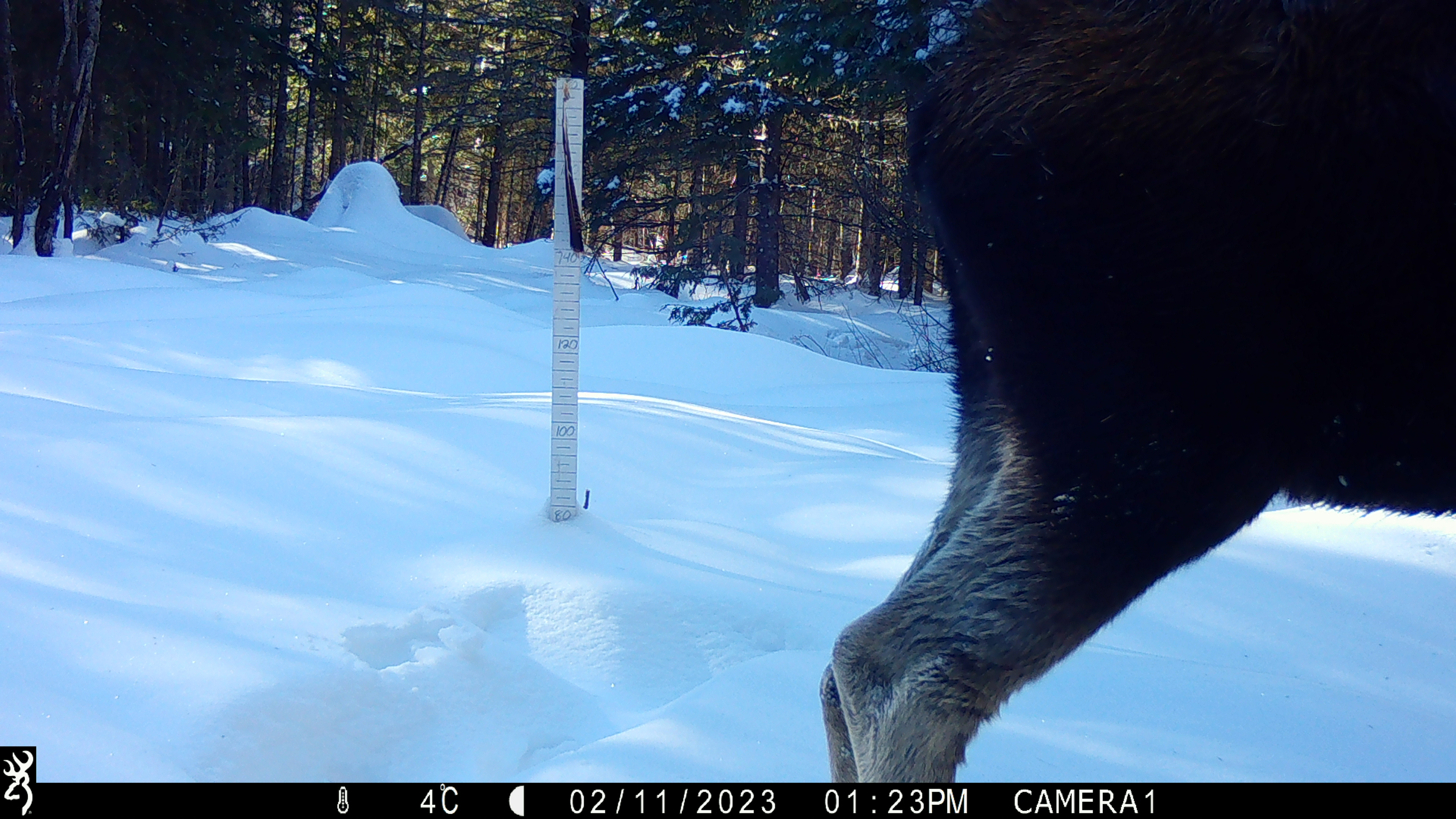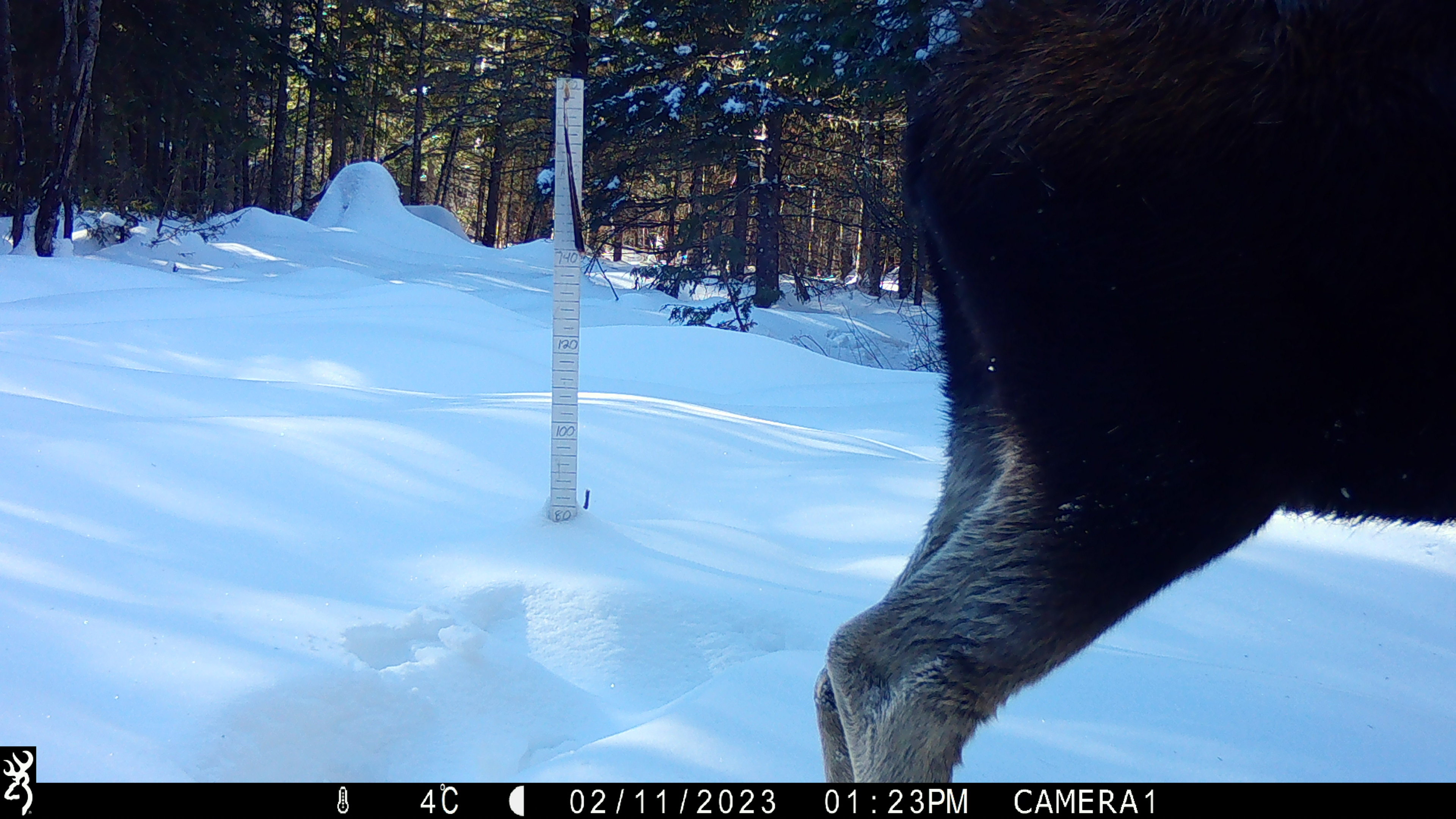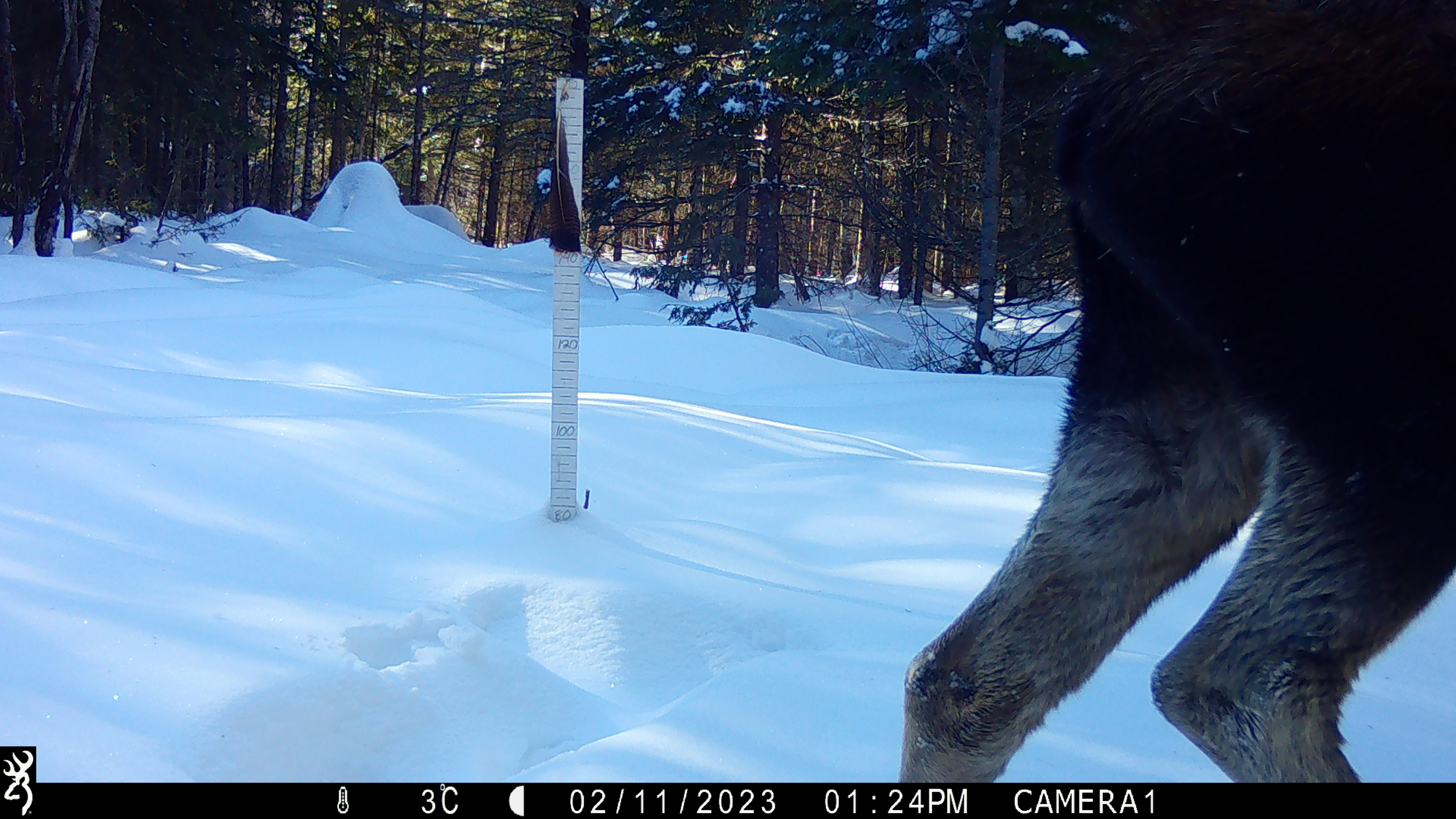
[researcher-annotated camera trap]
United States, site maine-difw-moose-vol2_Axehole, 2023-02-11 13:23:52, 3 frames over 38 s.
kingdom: Animalia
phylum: Chordata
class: Mammalia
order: Artiodactyla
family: Cervidae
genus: Alces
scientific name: Alces alces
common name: moose